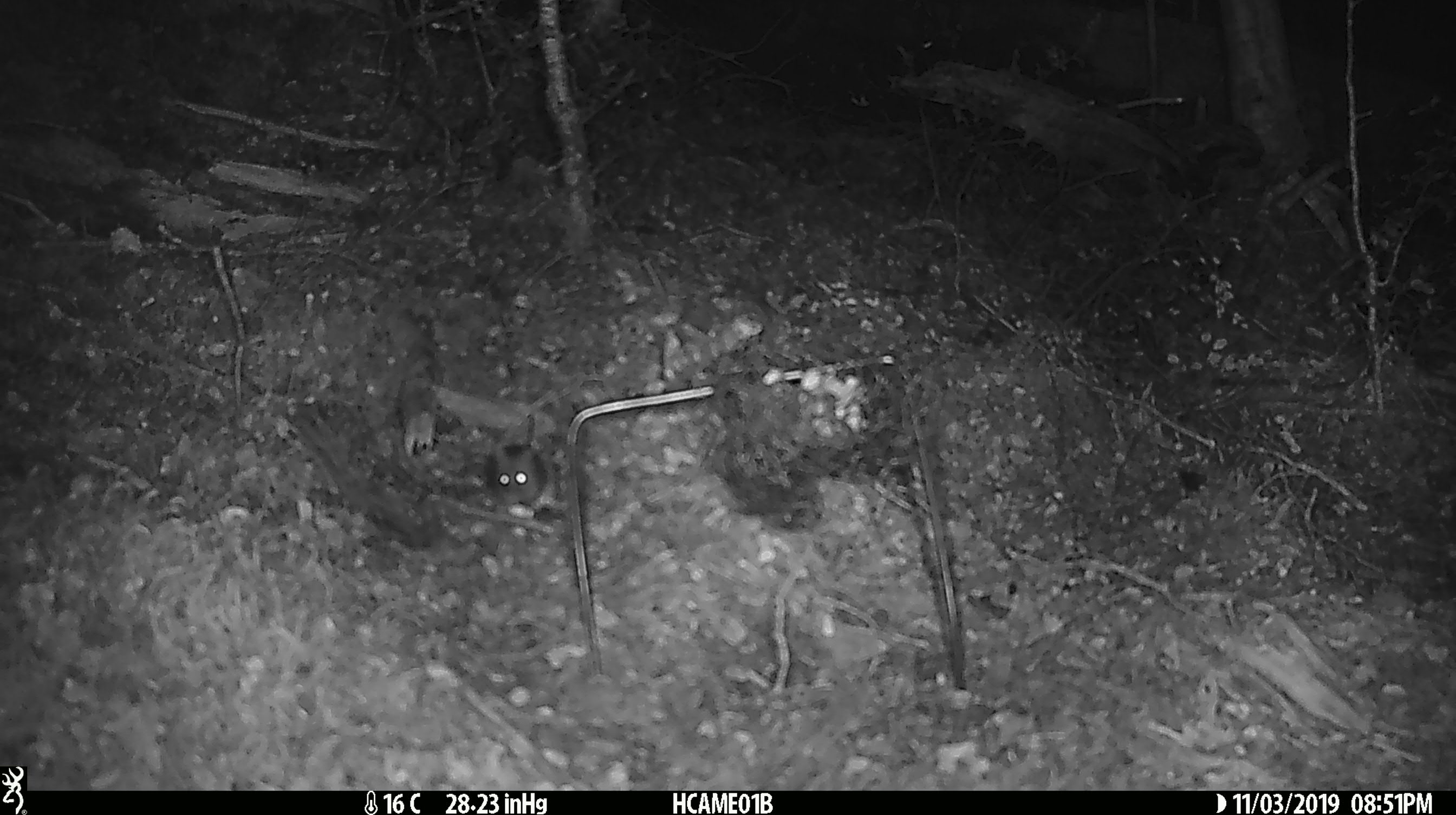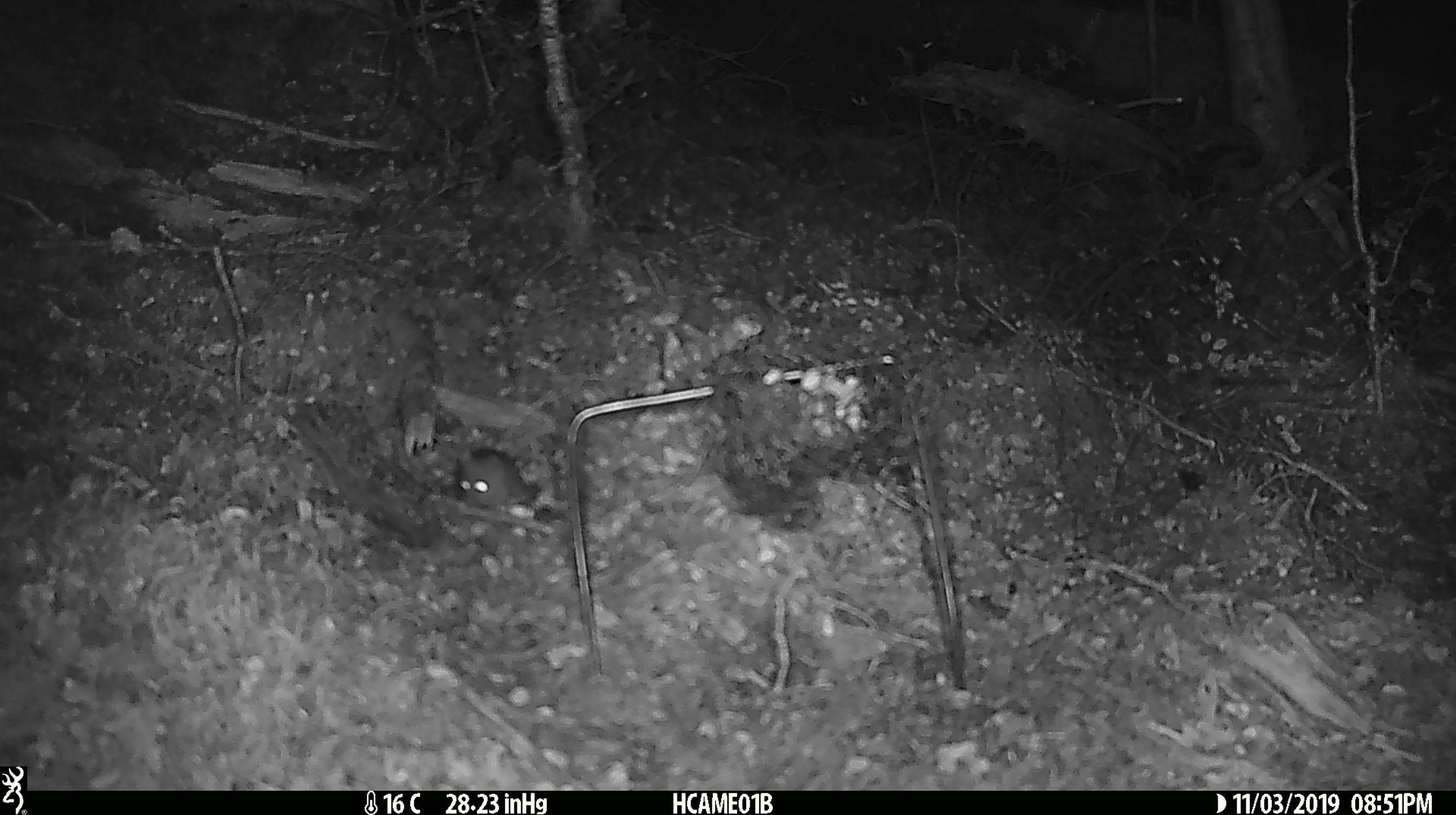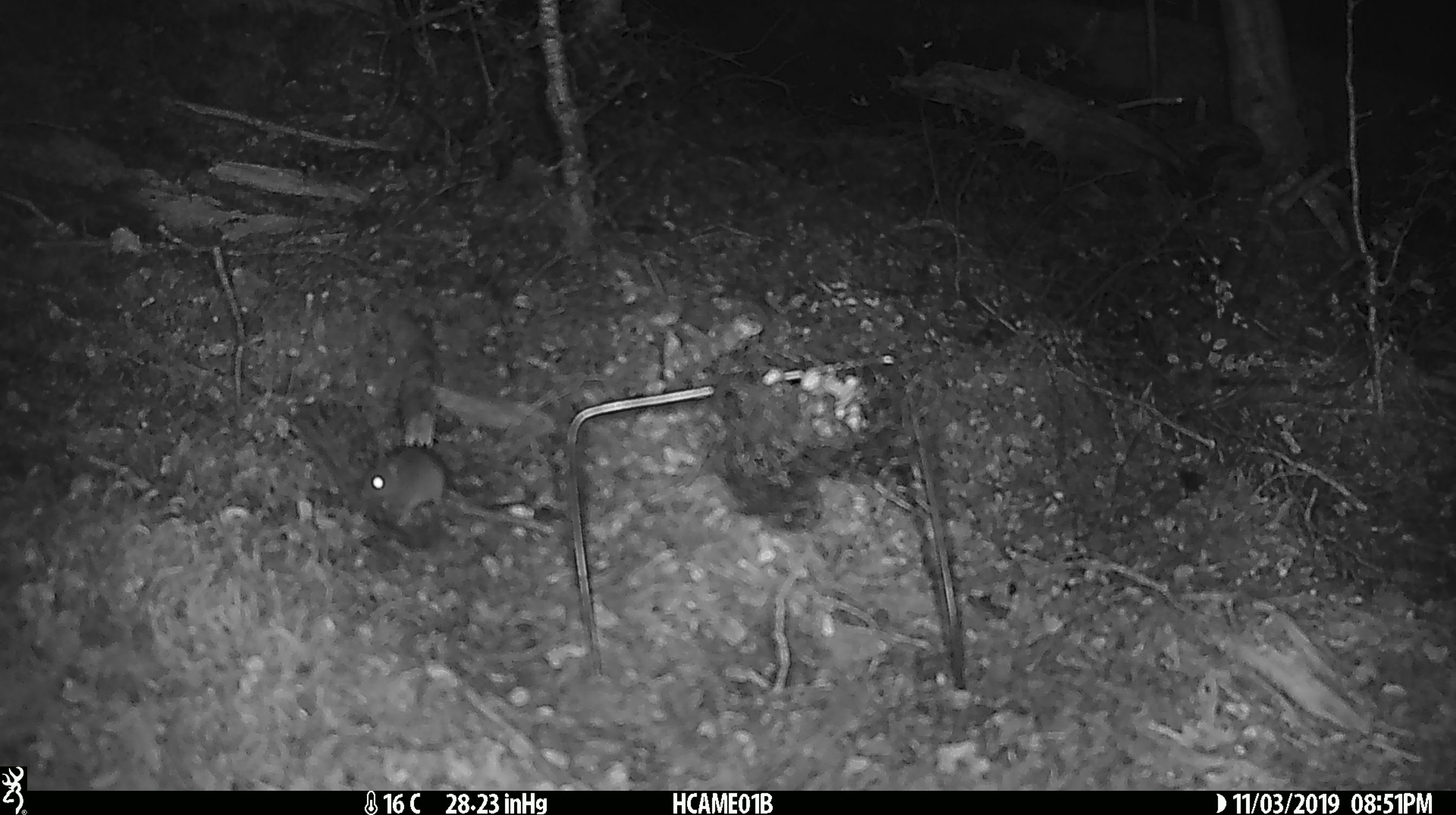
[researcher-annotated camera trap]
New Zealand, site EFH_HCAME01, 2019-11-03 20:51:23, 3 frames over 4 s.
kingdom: Animalia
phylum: Chordata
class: Mammalia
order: Rodentia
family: Muridae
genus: Mus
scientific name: Mus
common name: mouse